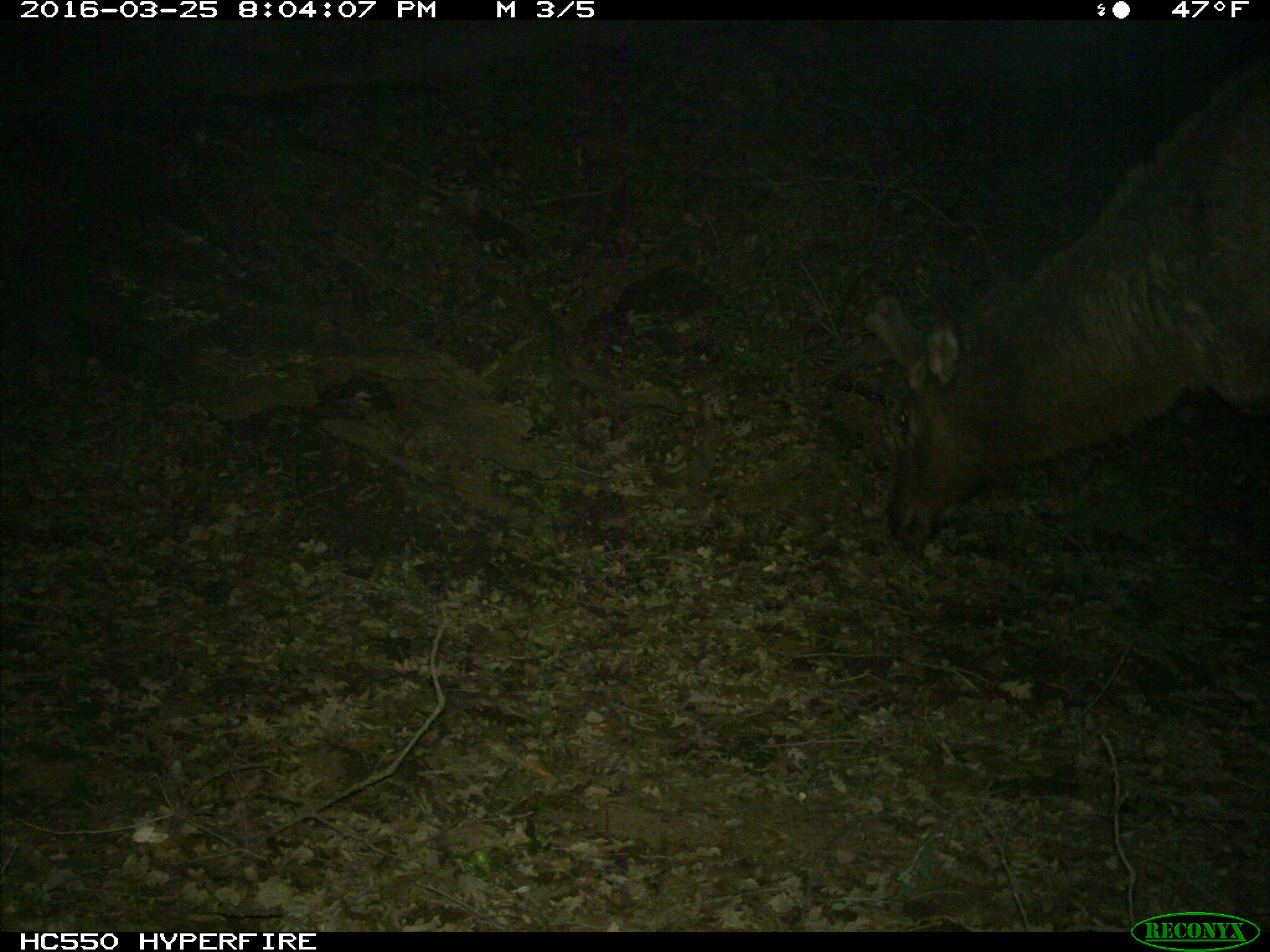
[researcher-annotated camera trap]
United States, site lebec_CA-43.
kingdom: Animalia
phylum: Chordata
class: Mammalia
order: Artiodactyla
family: Cervidae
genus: Cervus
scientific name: Cervus canadensis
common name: elk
Cervus canadensis (elk).